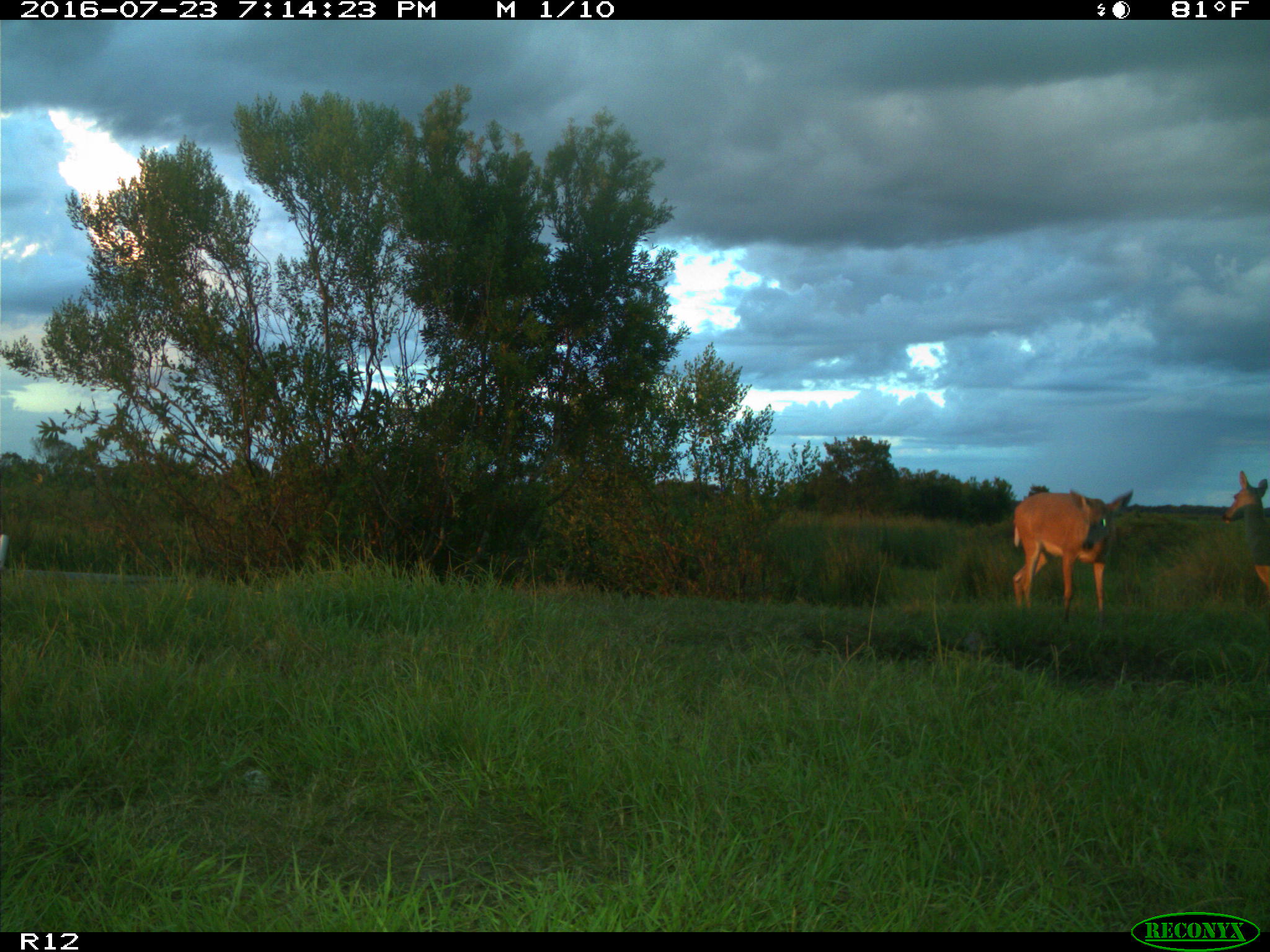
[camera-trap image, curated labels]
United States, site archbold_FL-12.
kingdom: Animalia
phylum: Chordata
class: Mammalia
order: Artiodactyla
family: Cervidae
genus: Odocoileus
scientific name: Odocoileus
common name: deer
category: unidentified deer